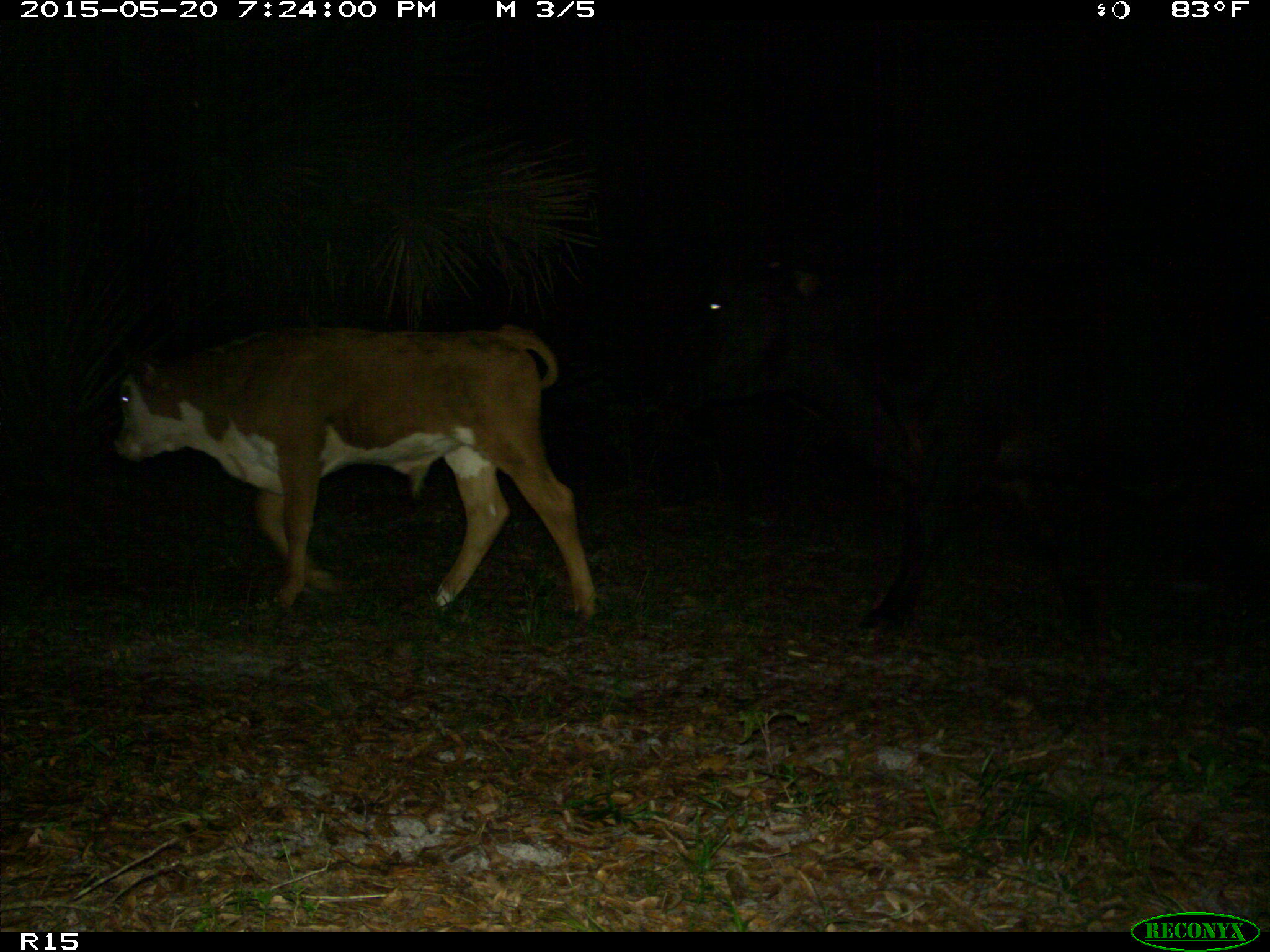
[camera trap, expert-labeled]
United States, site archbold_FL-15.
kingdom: Animalia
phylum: Chordata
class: Mammalia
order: Artiodactyla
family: Bovidae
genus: Bos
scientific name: Bos taurus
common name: domestic cow